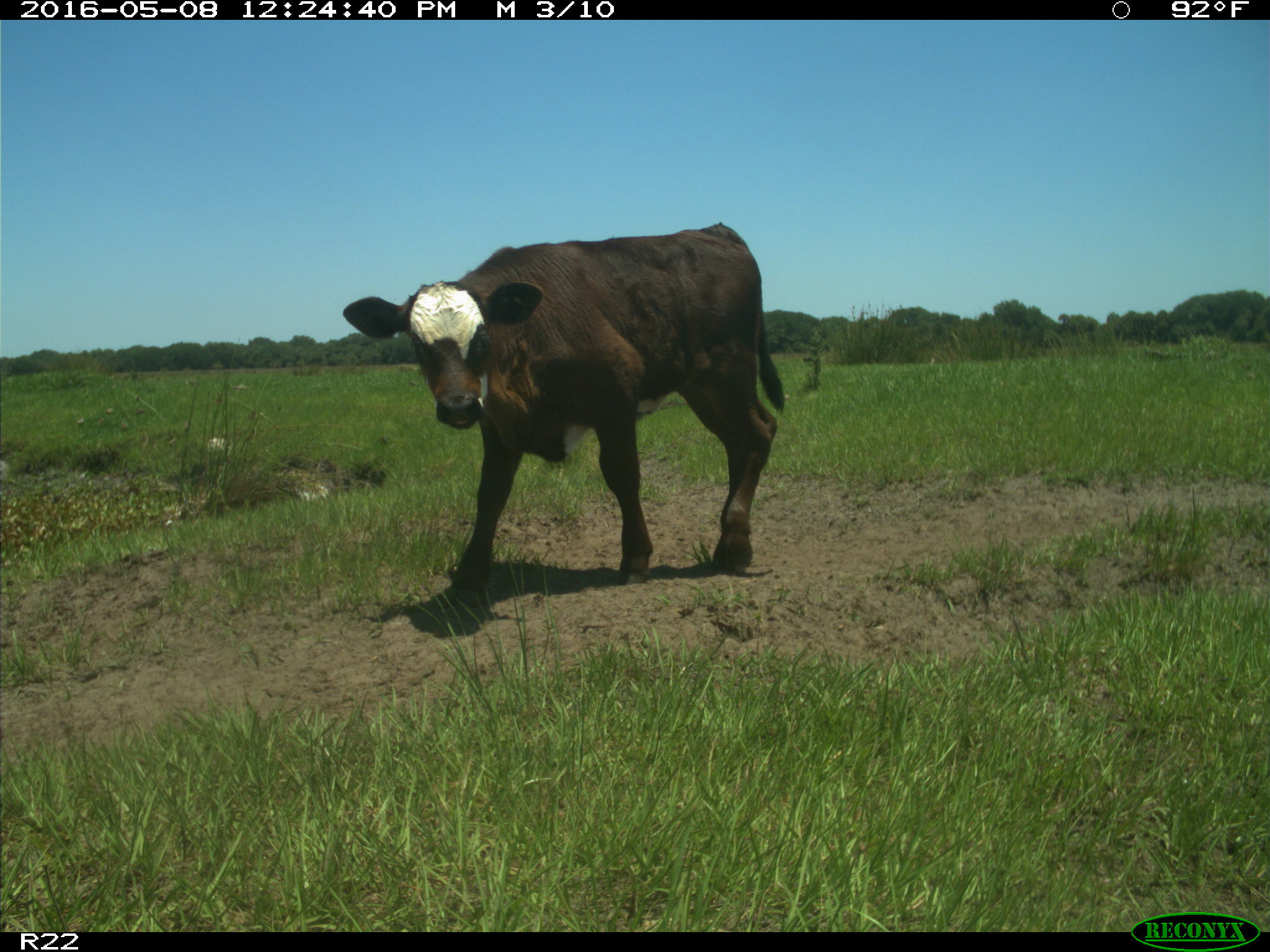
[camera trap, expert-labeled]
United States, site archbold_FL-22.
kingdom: Animalia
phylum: Chordata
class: Mammalia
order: Artiodactyla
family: Bovidae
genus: Bos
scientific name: Bos taurus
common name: domestic cow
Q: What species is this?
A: Bos taurus (domestic cow).